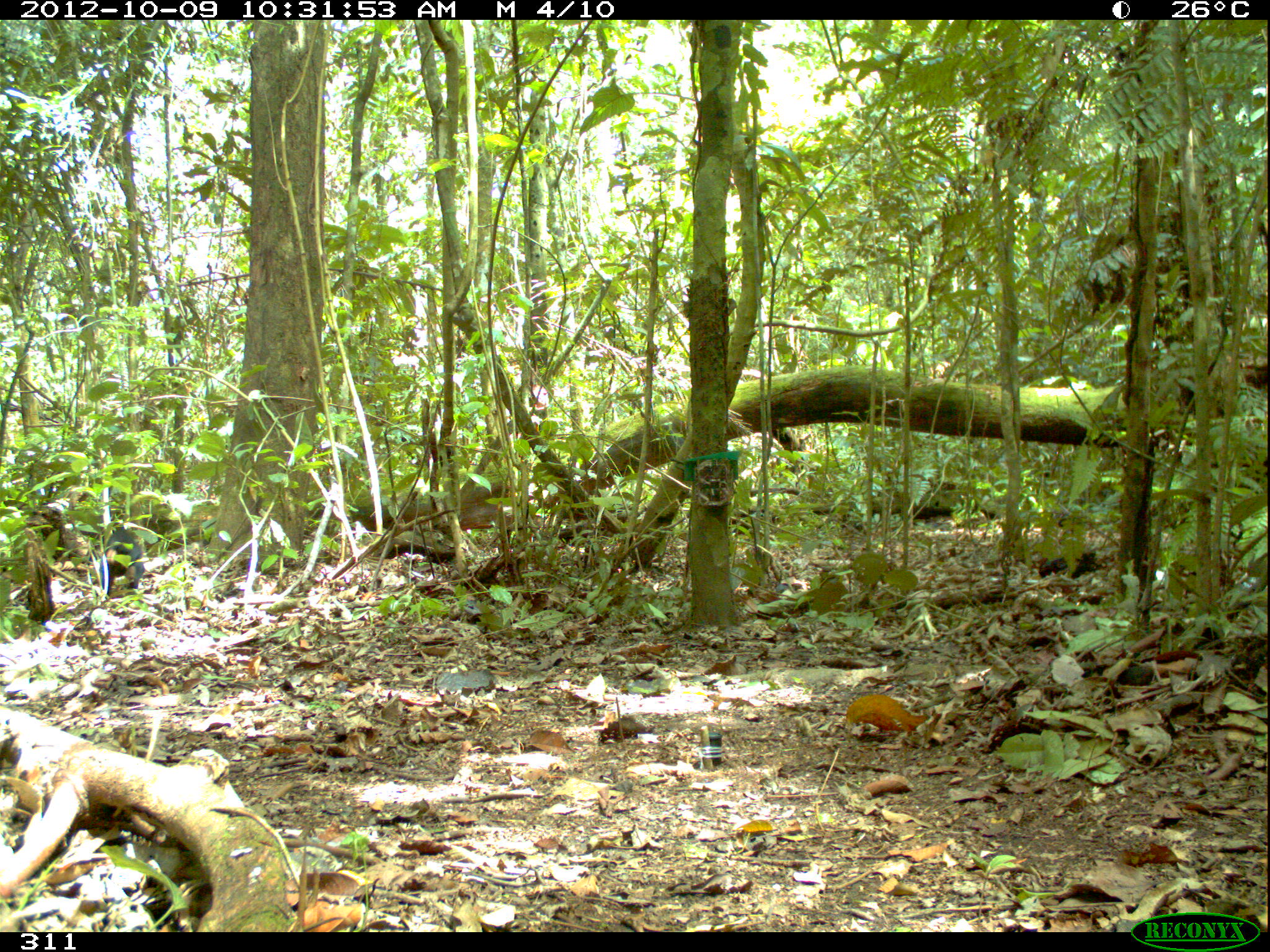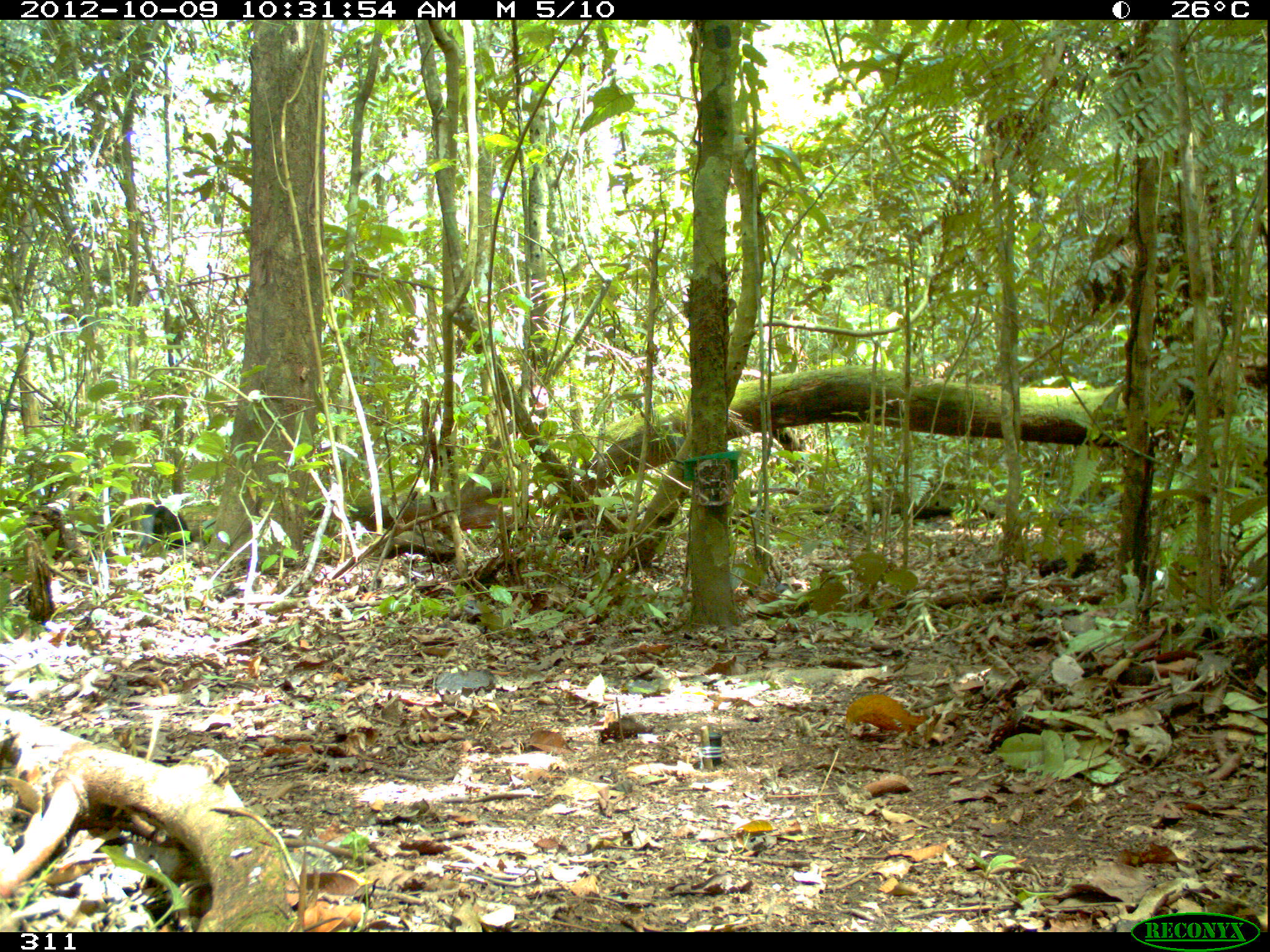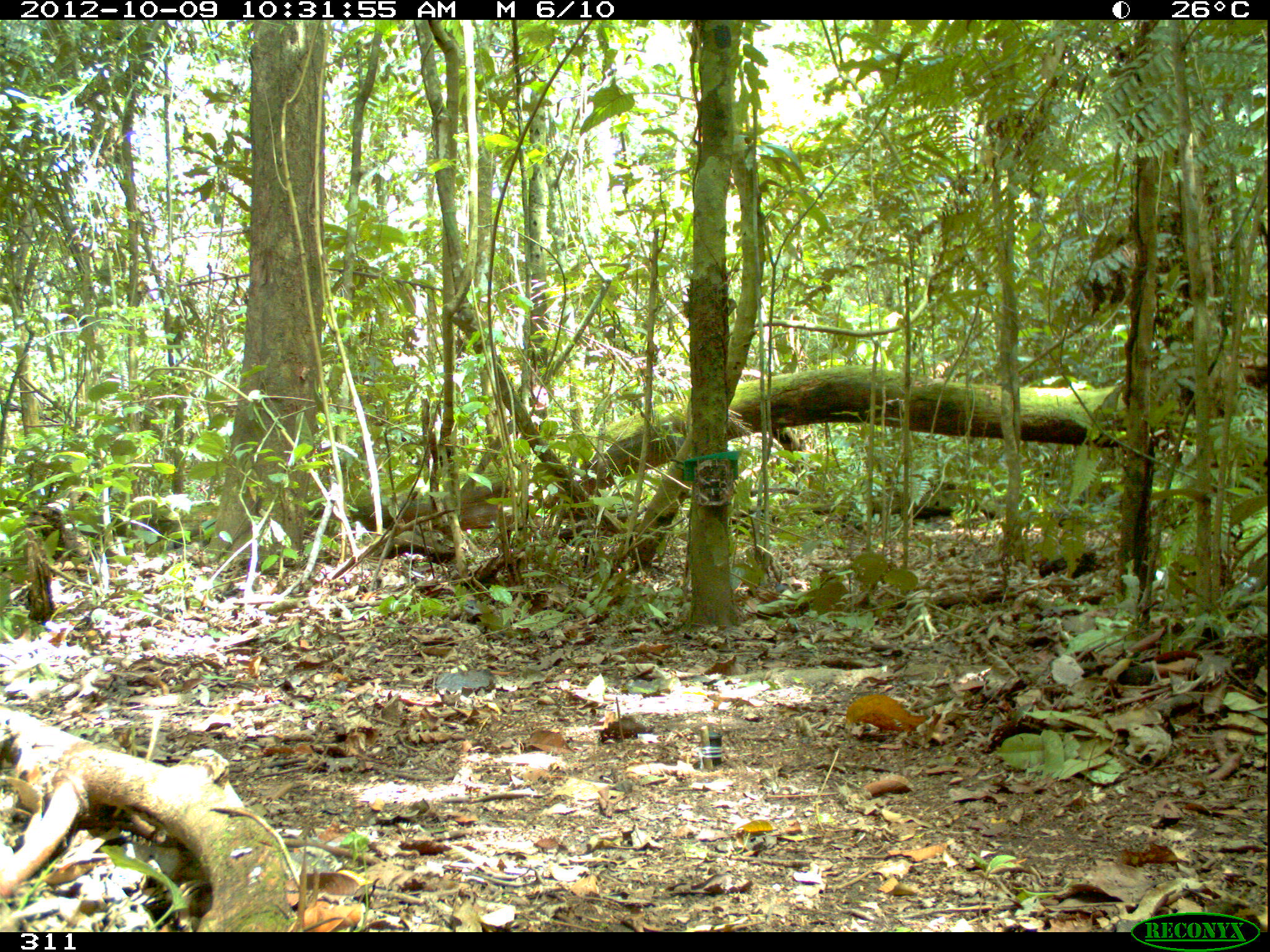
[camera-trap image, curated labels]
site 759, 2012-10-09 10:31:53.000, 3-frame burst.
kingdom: Animalia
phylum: Chordata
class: Mammalia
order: Carnivora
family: Mustelidae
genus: Eira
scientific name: Eira barbara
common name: tayra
Eira barbara (tayra).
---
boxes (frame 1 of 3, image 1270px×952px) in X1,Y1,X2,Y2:
eira barbara: 99,529,144,598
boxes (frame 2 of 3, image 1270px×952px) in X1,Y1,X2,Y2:
eira barbara: 137,498,194,558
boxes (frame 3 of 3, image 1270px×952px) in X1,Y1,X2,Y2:
eira barbara: 77,511,214,565